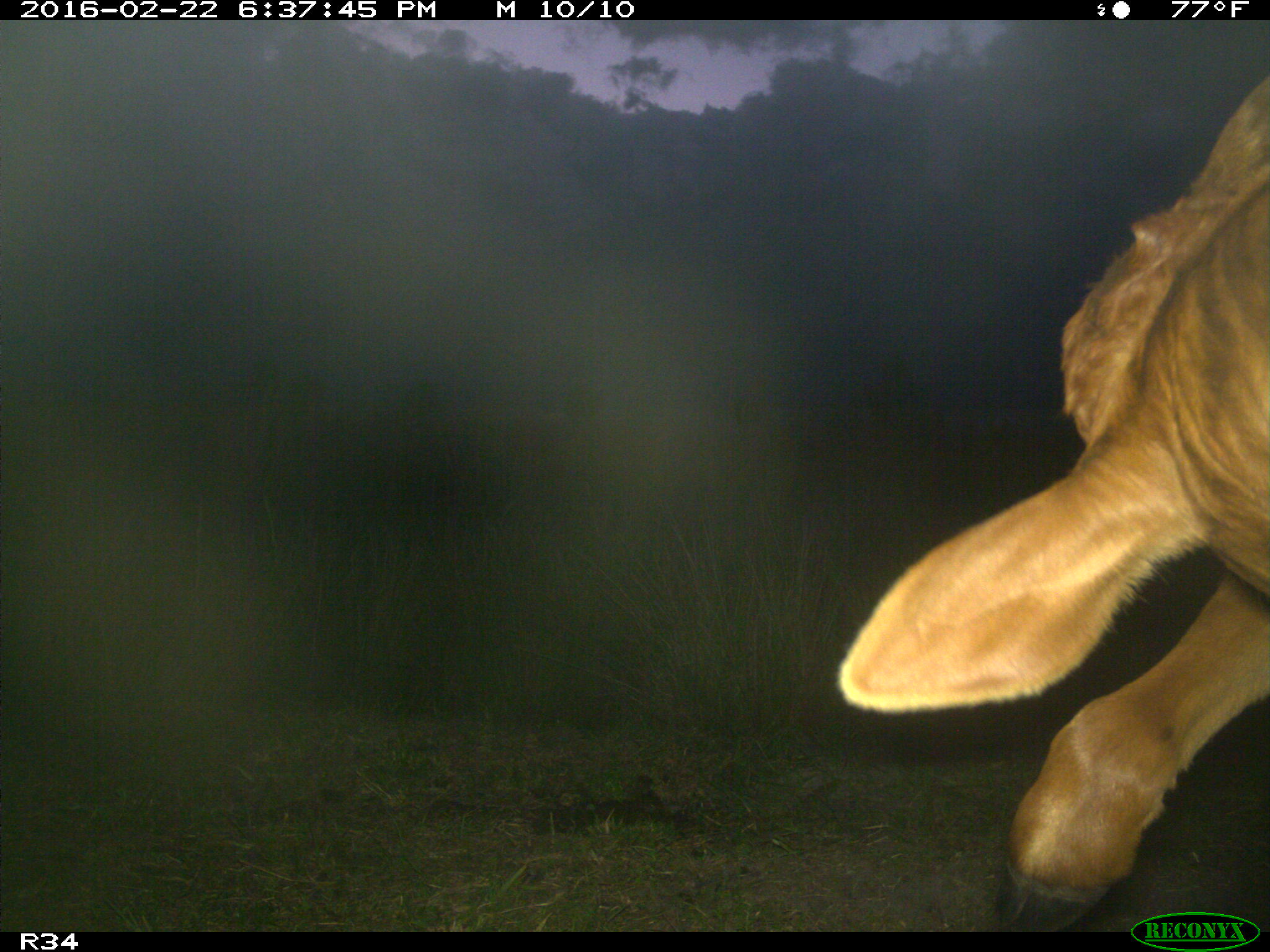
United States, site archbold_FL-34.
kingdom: Animalia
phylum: Chordata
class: Mammalia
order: Artiodactyla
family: Bovidae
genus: Bos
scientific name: Bos taurus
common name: domestic cow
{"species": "Bos taurus (domestic cow)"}